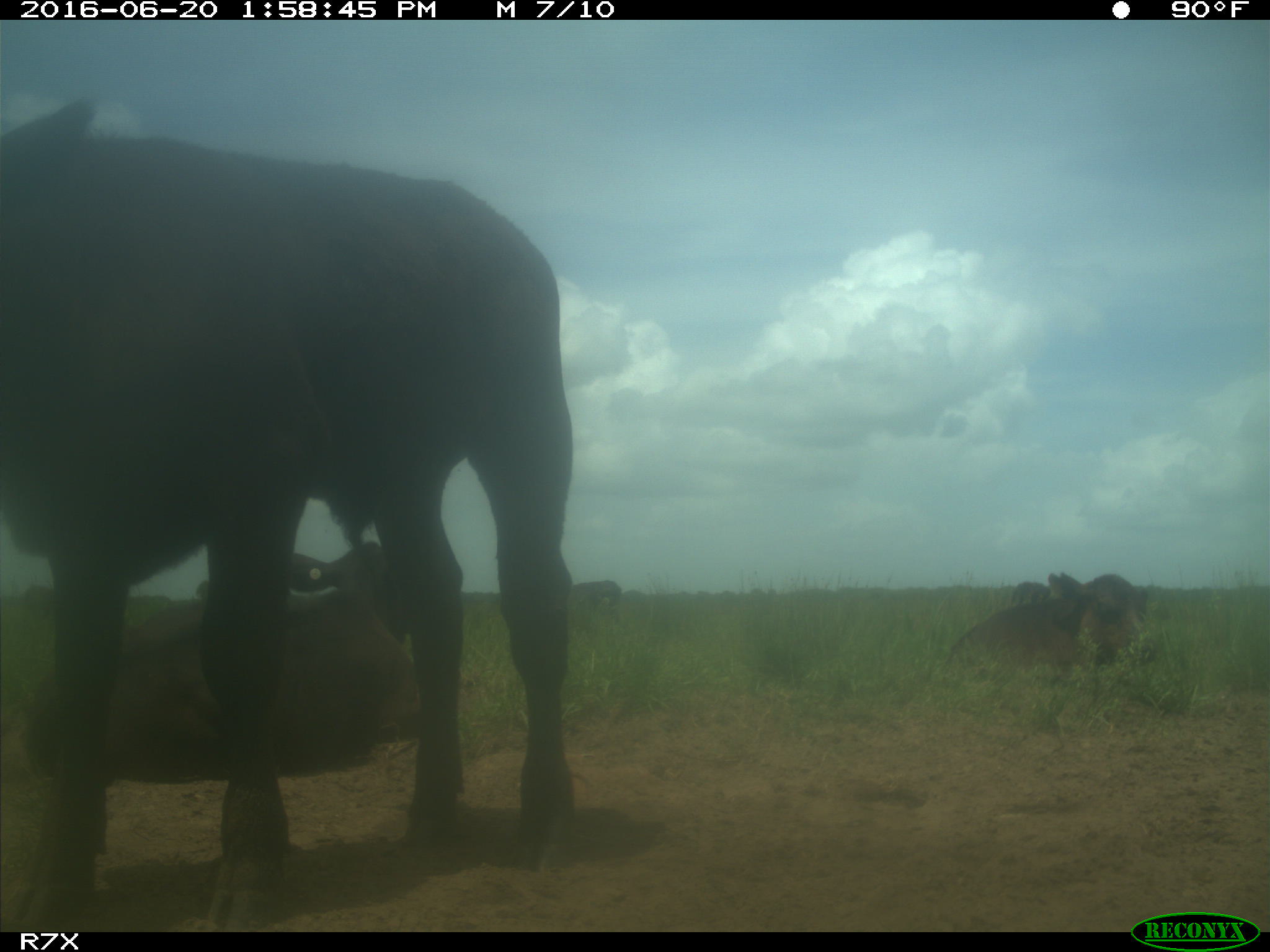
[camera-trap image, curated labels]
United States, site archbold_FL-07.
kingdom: Animalia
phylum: Chordata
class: Mammalia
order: Artiodactyla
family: Bovidae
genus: Bos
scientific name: Bos taurus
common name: domestic cow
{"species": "Bos taurus (domestic cow)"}